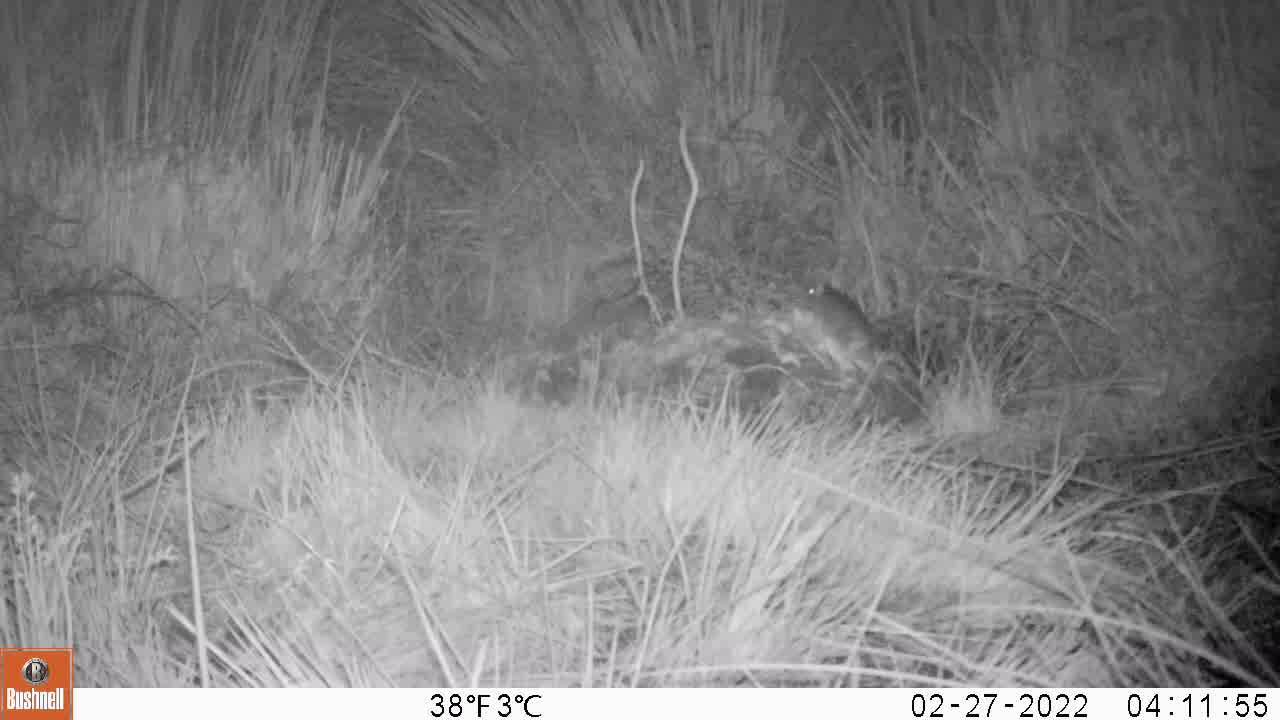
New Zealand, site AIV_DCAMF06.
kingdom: Animalia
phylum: Chordata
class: Mammalia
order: Rodentia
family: Muridae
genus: Mus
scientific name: Mus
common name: mouse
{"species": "mouse (Mus)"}